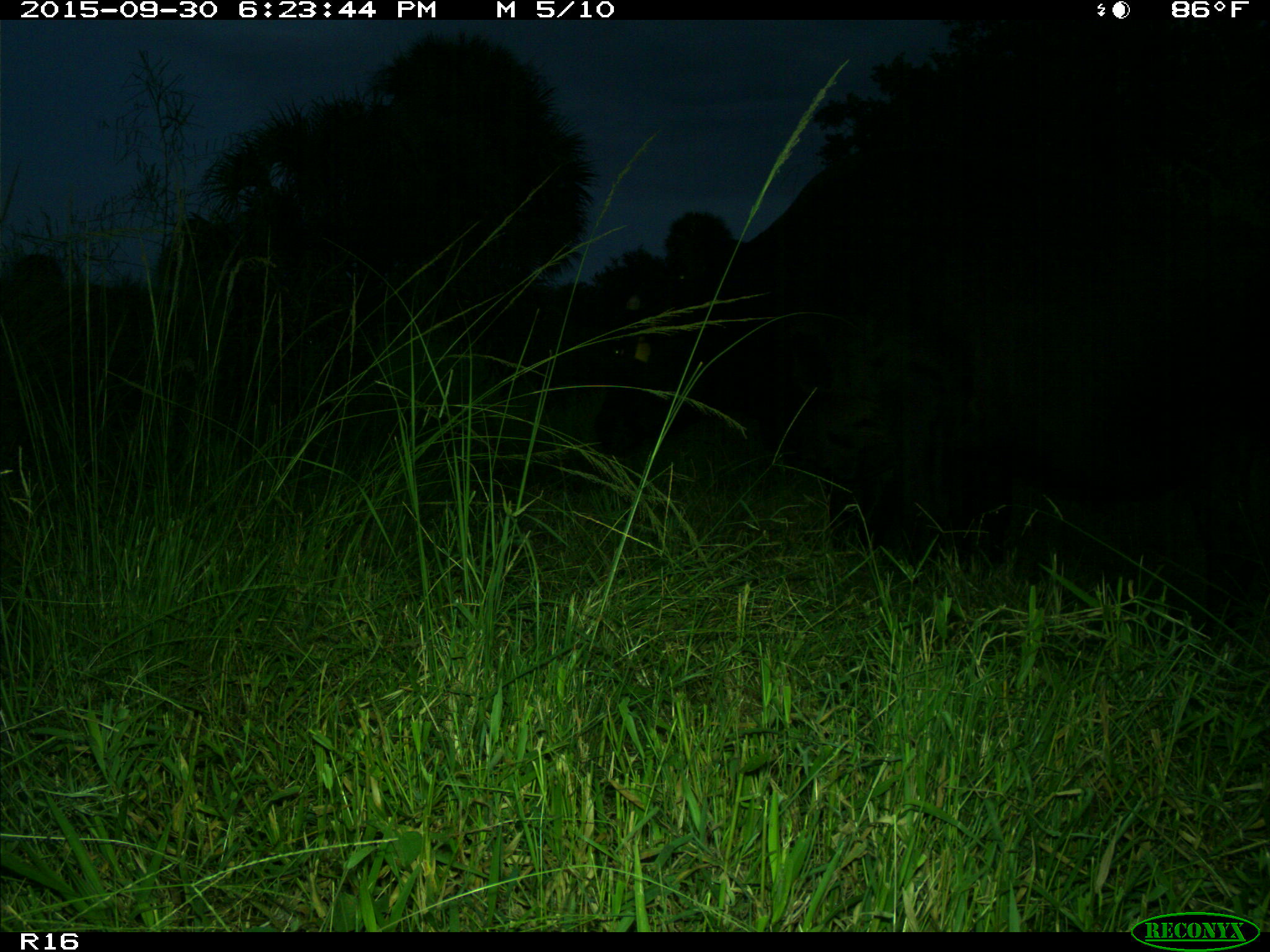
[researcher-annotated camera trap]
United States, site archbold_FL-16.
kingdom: Animalia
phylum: Chordata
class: Mammalia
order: Artiodactyla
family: Bovidae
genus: Bos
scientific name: Bos taurus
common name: domestic cow